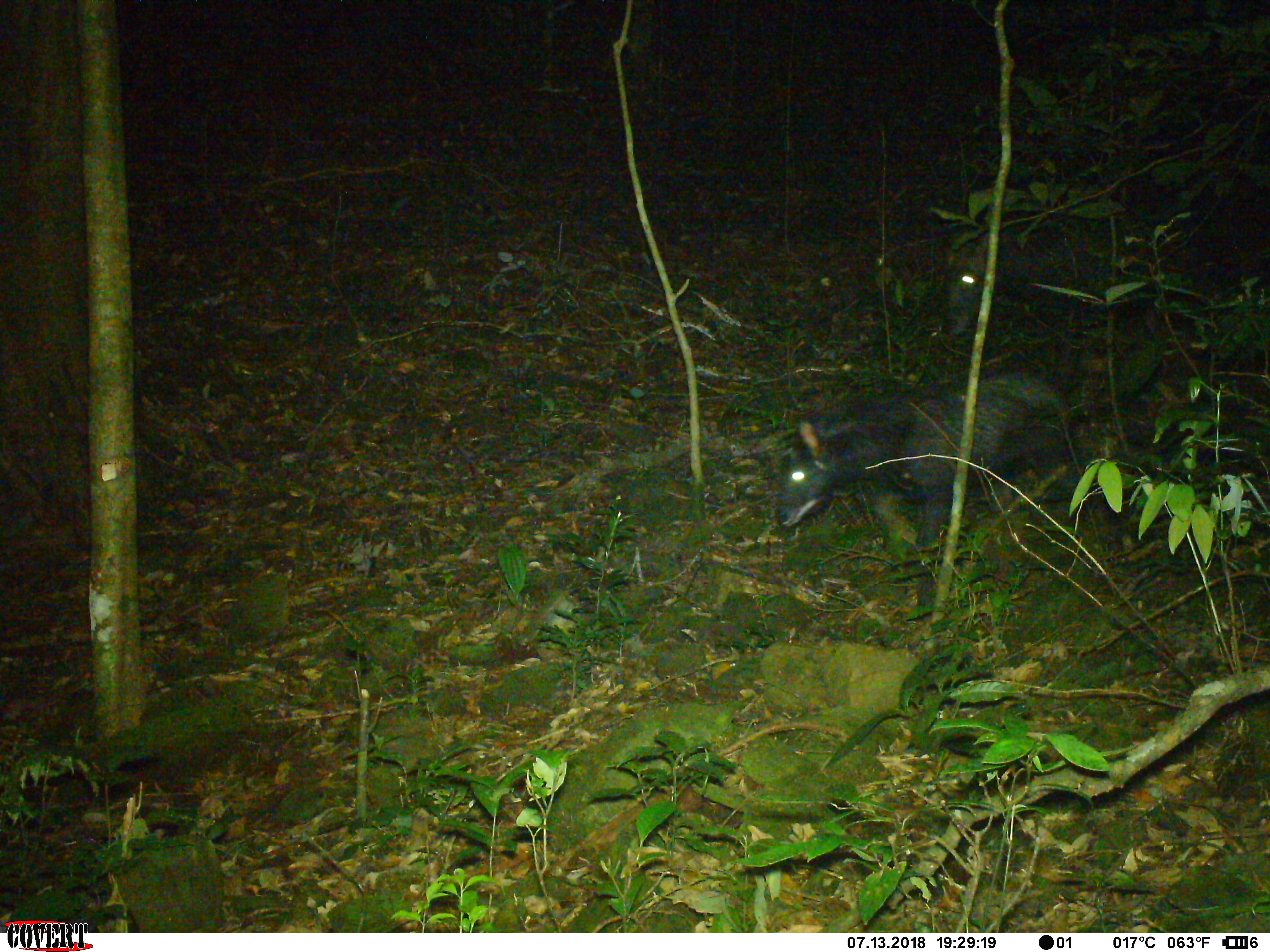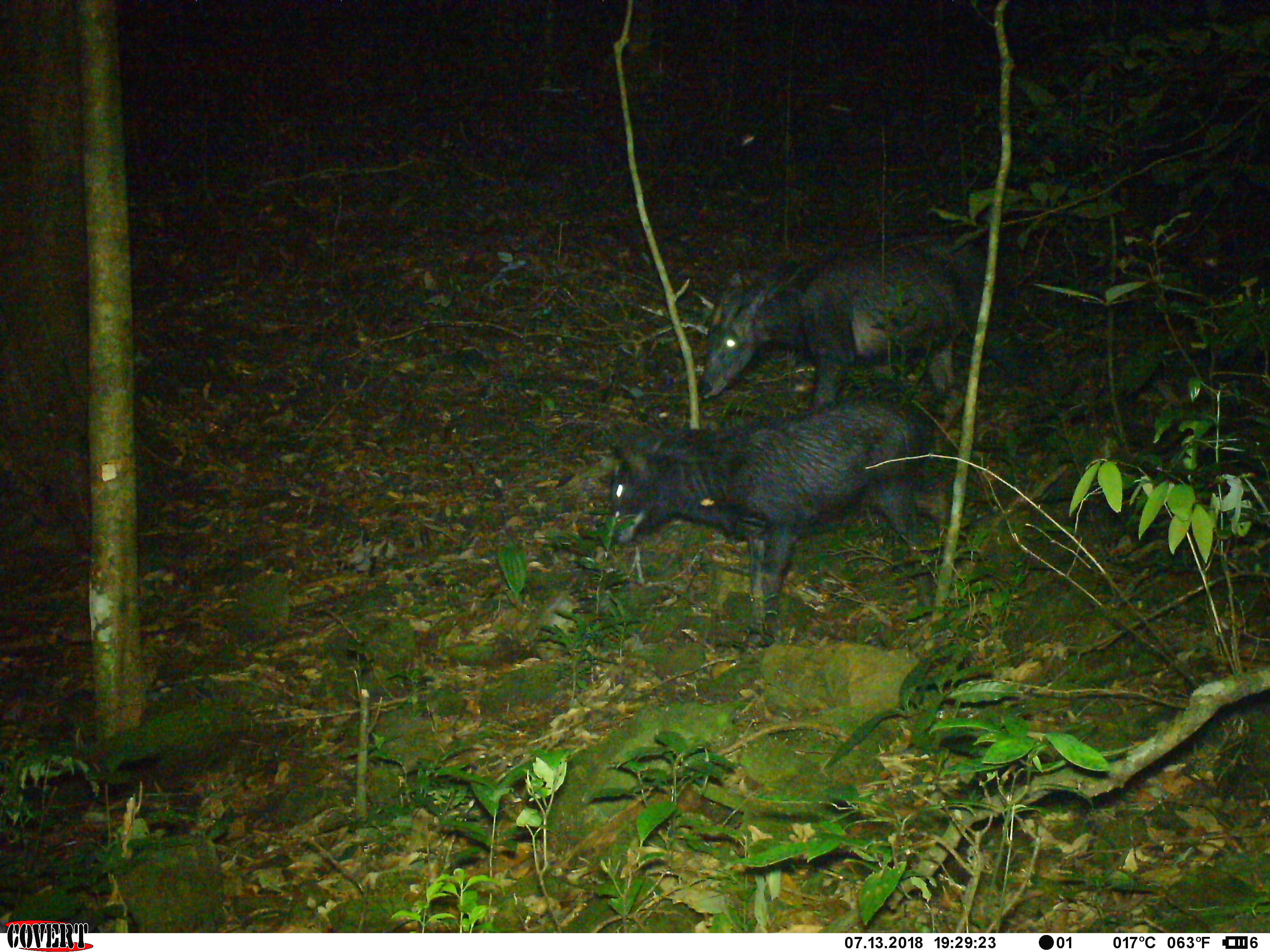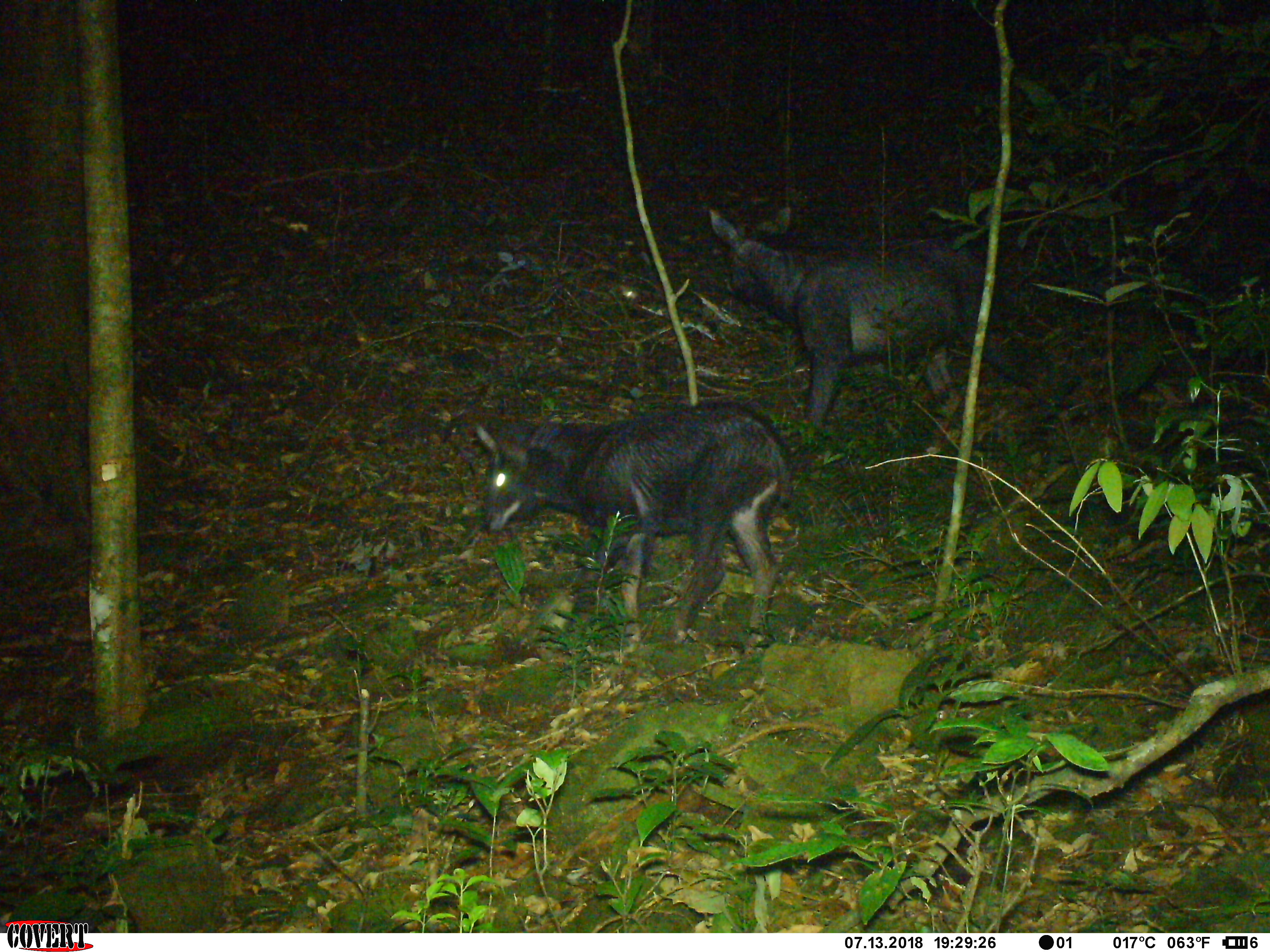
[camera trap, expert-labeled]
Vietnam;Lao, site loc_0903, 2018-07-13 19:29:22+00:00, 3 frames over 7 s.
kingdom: Animalia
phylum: Chordata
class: Mammalia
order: Artiodactyla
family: Bovidae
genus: Capricornis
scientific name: Capricornis sumatraensis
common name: chinese serow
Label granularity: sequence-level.